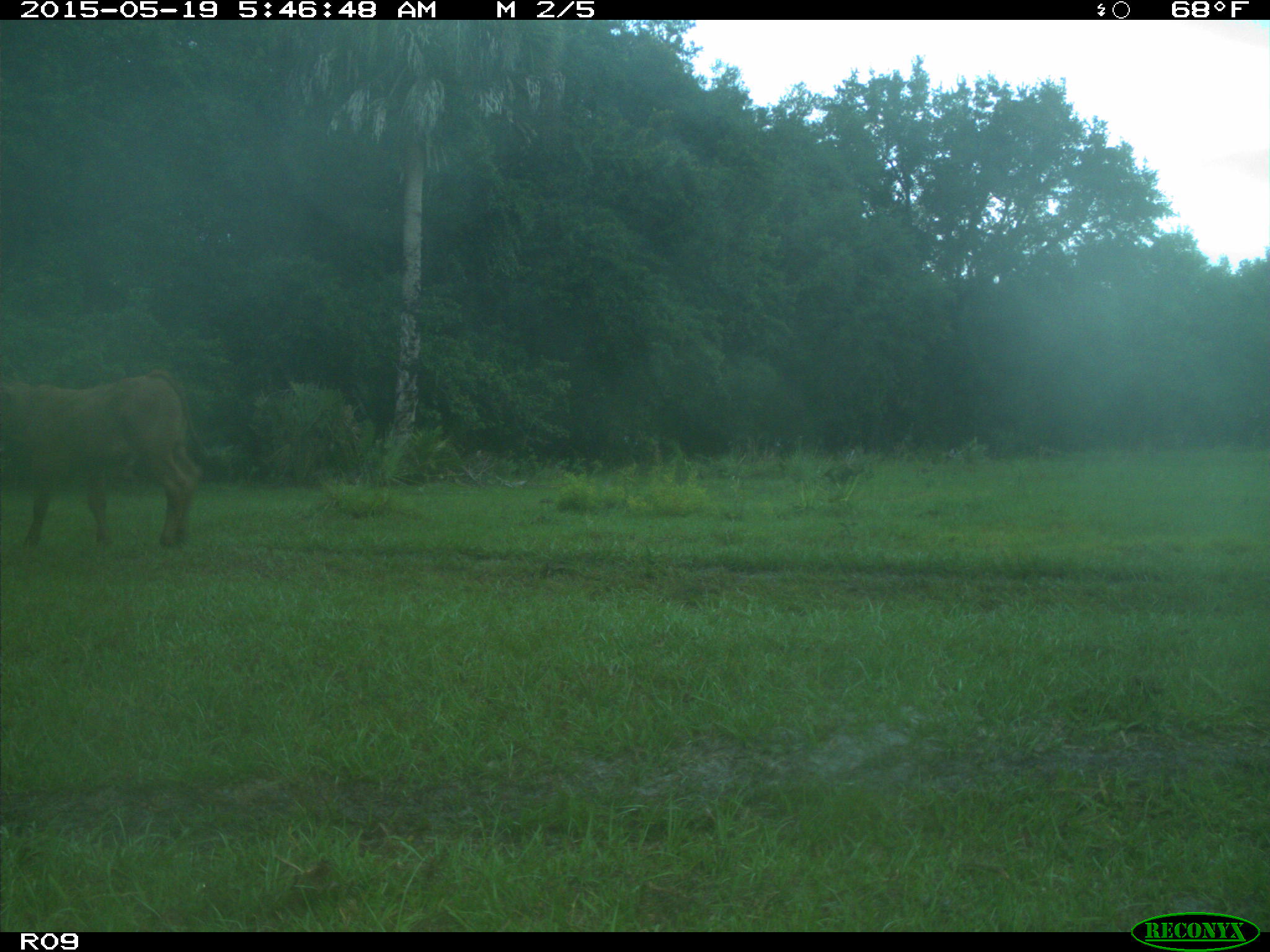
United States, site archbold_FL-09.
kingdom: Animalia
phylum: Chordata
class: Mammalia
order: Artiodactyla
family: Bovidae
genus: Bos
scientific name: Bos taurus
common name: domestic cow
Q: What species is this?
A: Bos taurus (domestic cow).